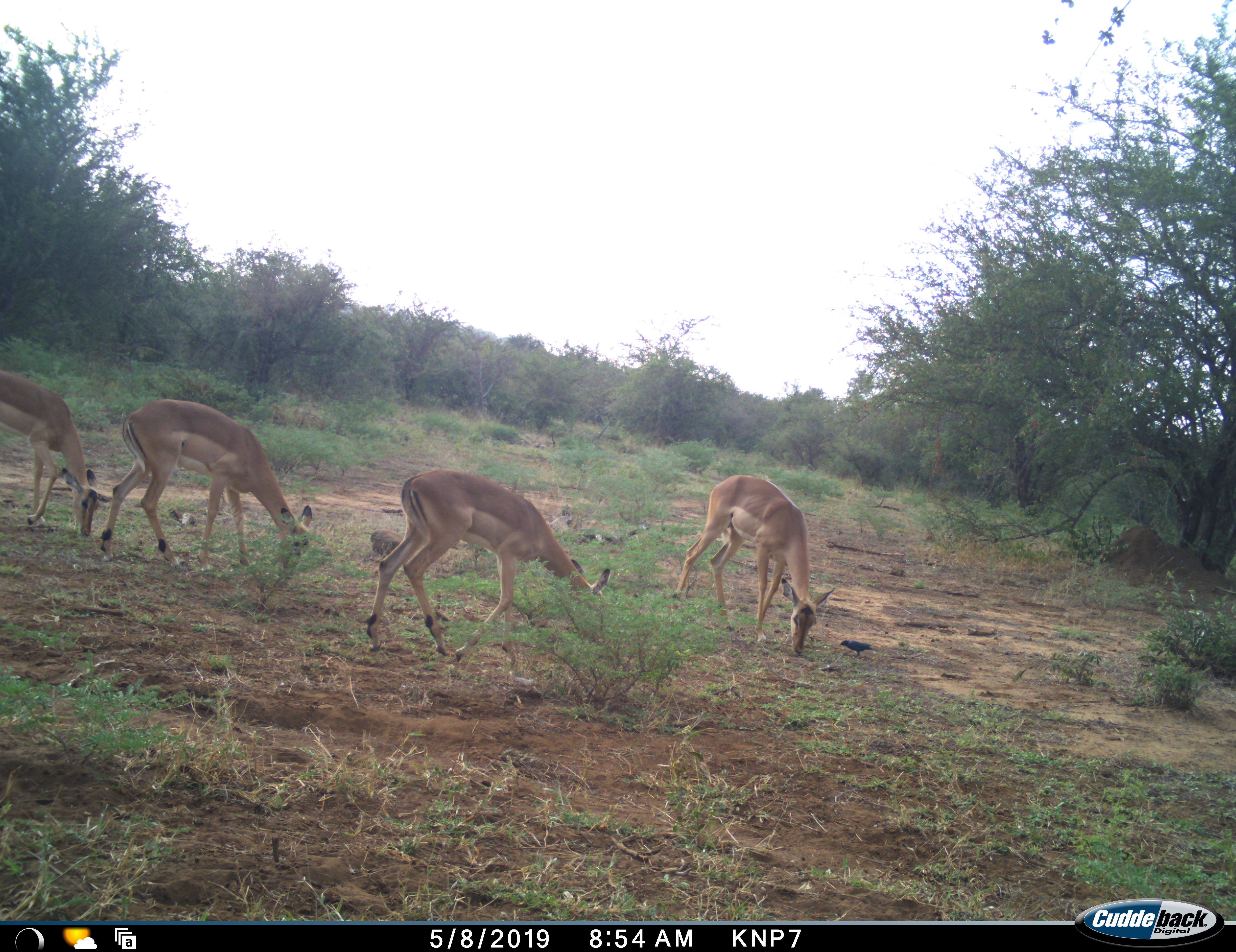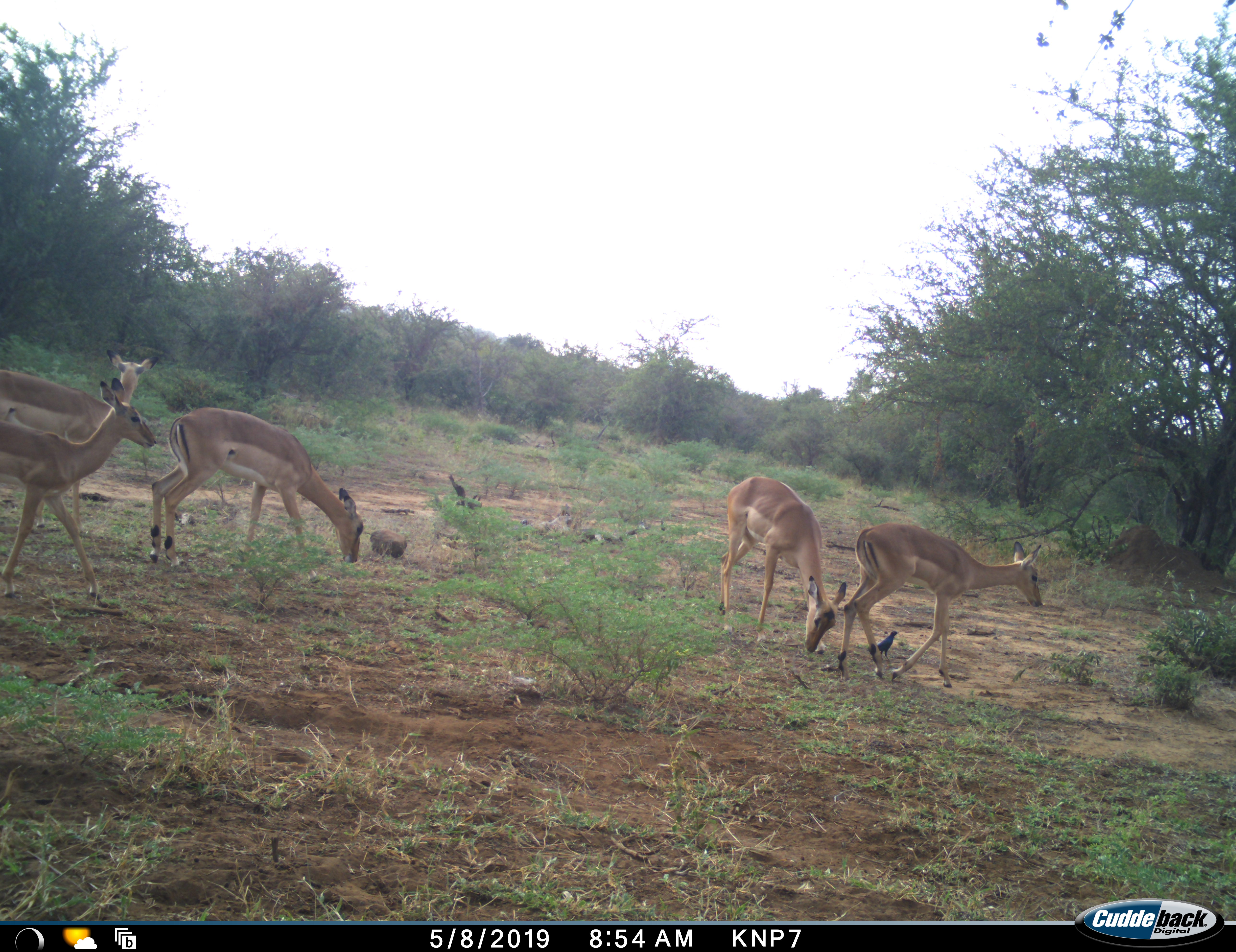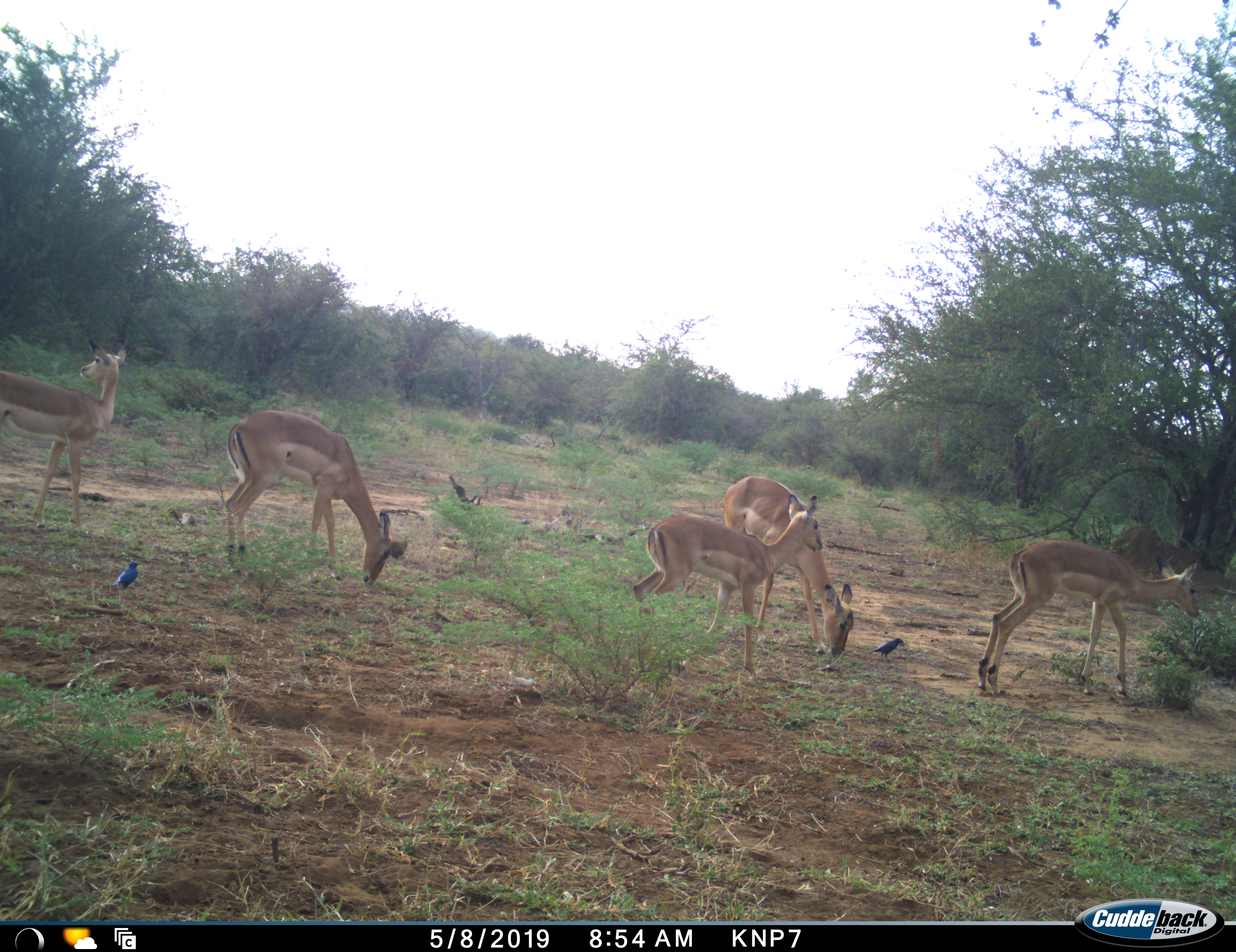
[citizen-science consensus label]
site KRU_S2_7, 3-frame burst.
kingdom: Animalia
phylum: Chordata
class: Aves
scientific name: Aves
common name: bird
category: birdother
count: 2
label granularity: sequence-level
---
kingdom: Animalia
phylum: Chordata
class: Mammalia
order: Artiodactyla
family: Bovidae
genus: Aepyceros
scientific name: Aepyceros melampus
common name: impala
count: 5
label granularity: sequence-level